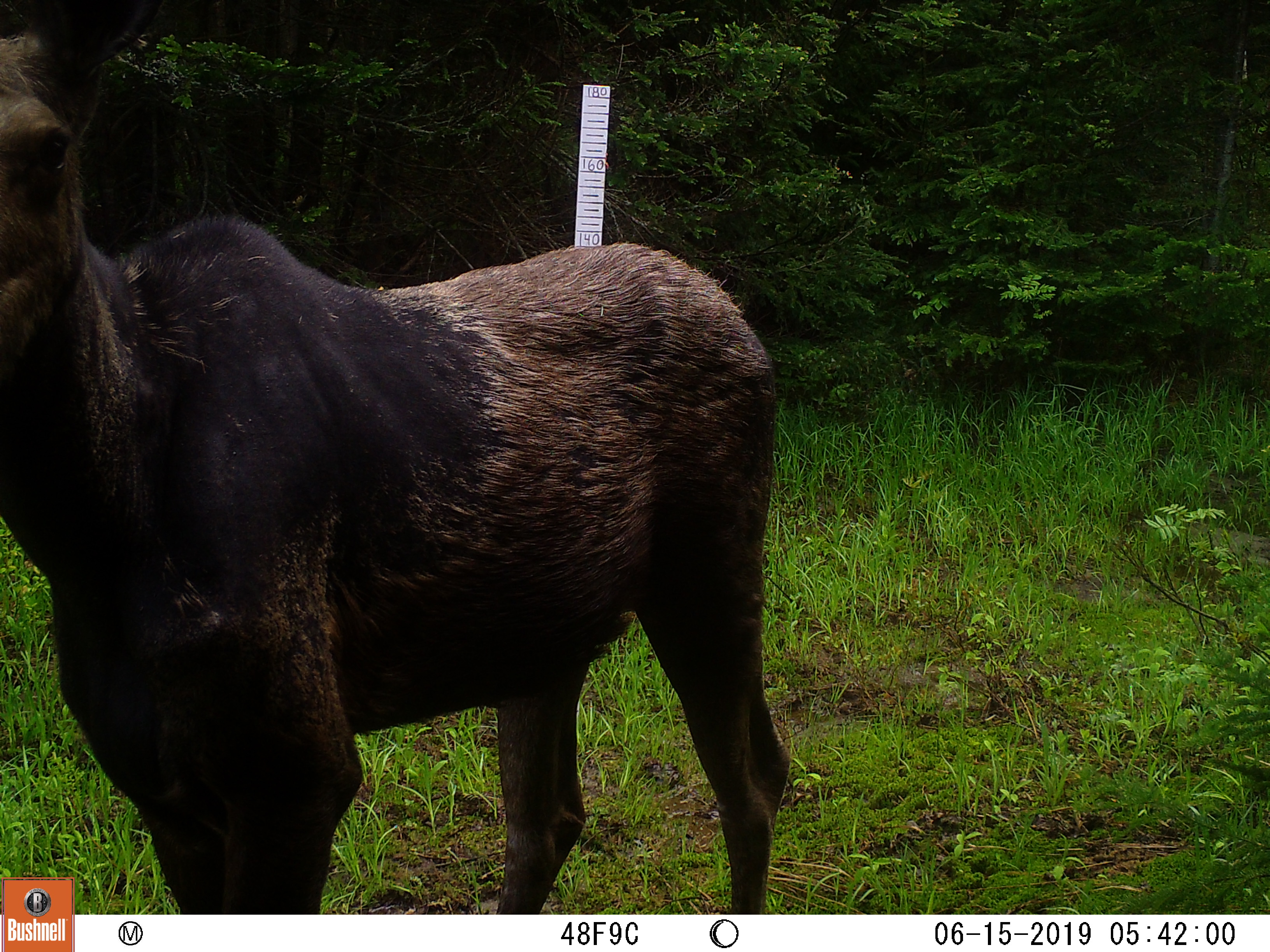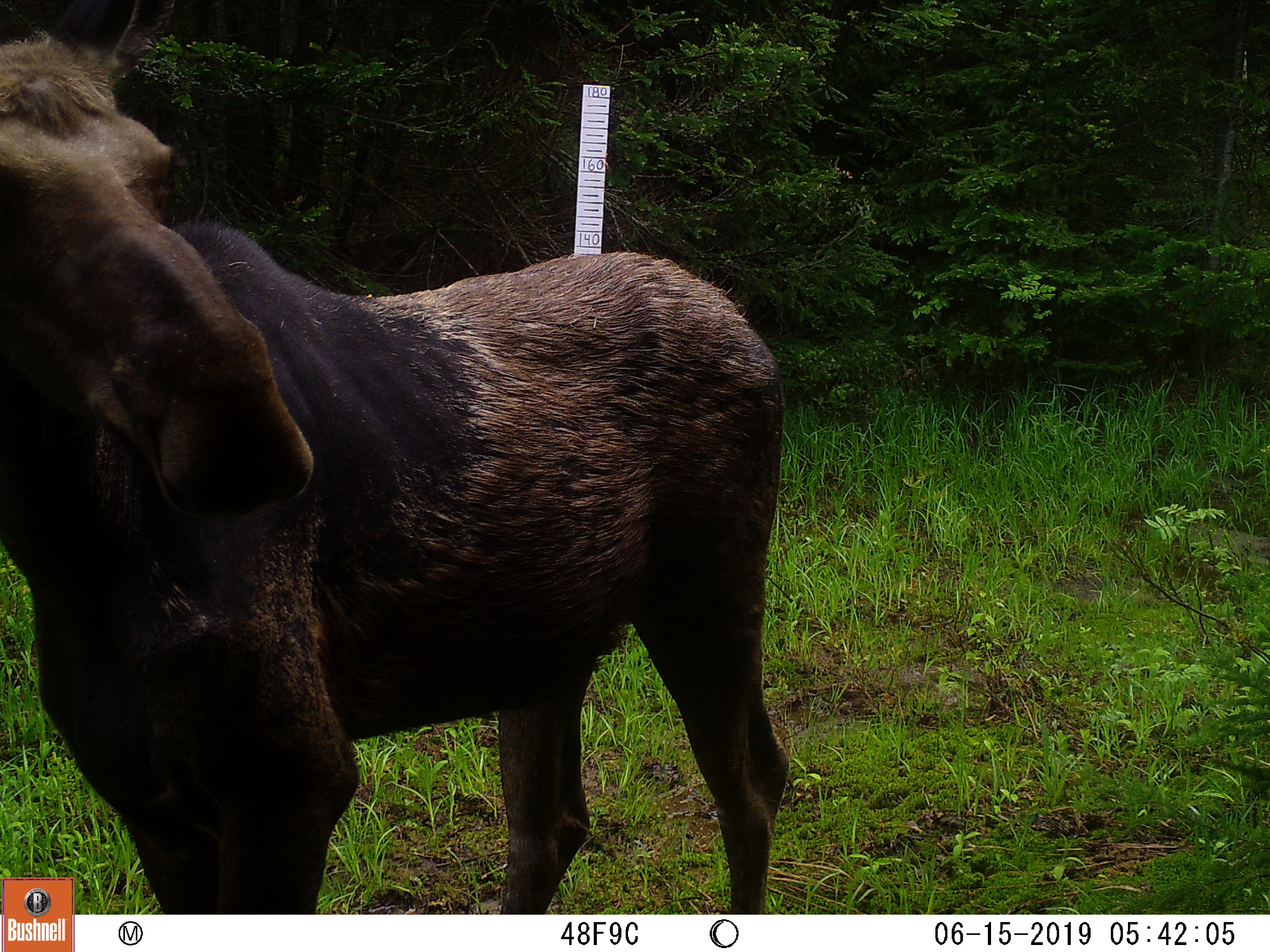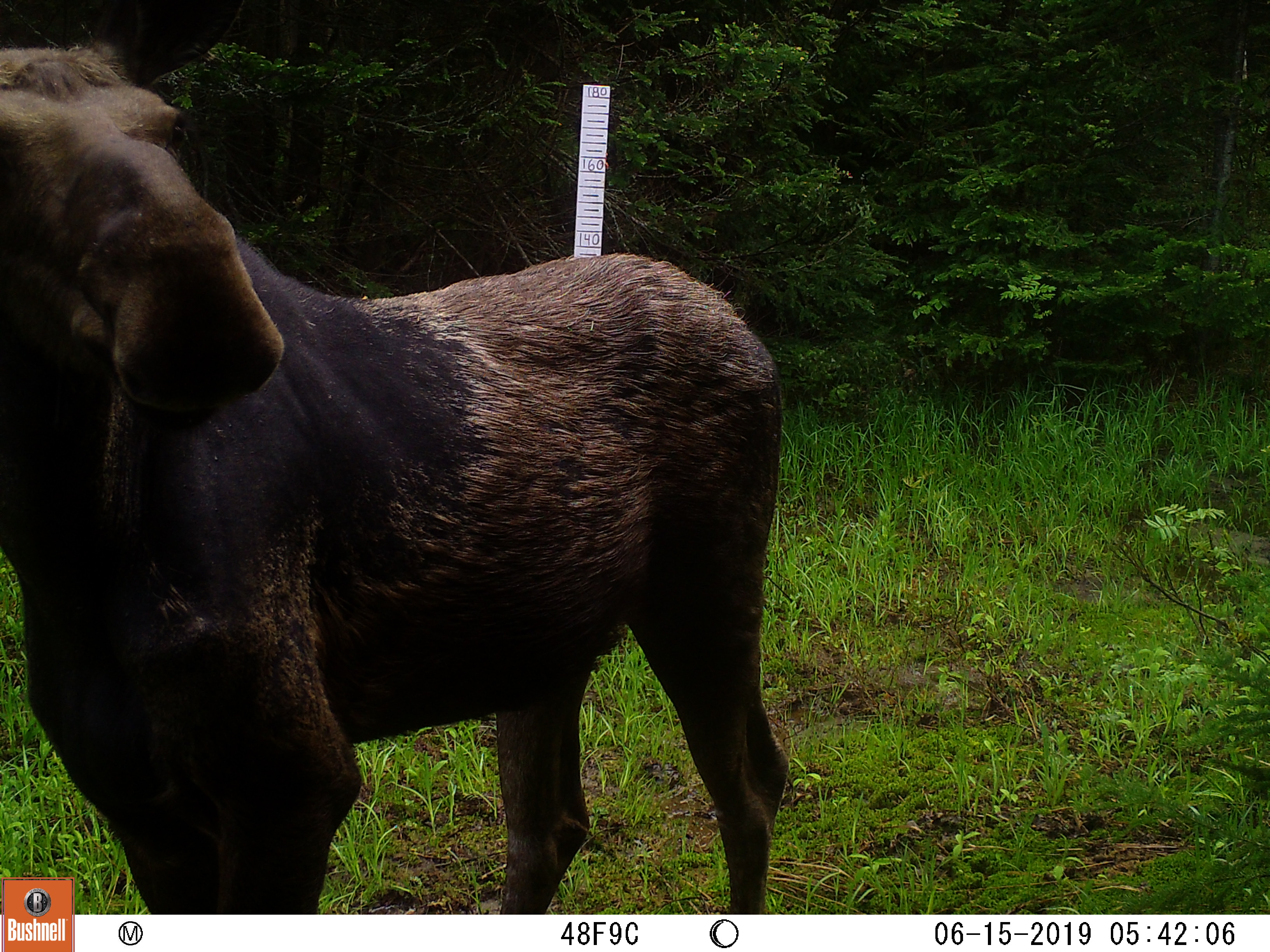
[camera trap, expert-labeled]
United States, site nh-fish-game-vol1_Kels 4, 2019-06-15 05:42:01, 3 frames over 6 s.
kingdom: Animalia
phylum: Chordata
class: Mammalia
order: Artiodactyla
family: Cervidae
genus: Alces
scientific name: Alces alces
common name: moose